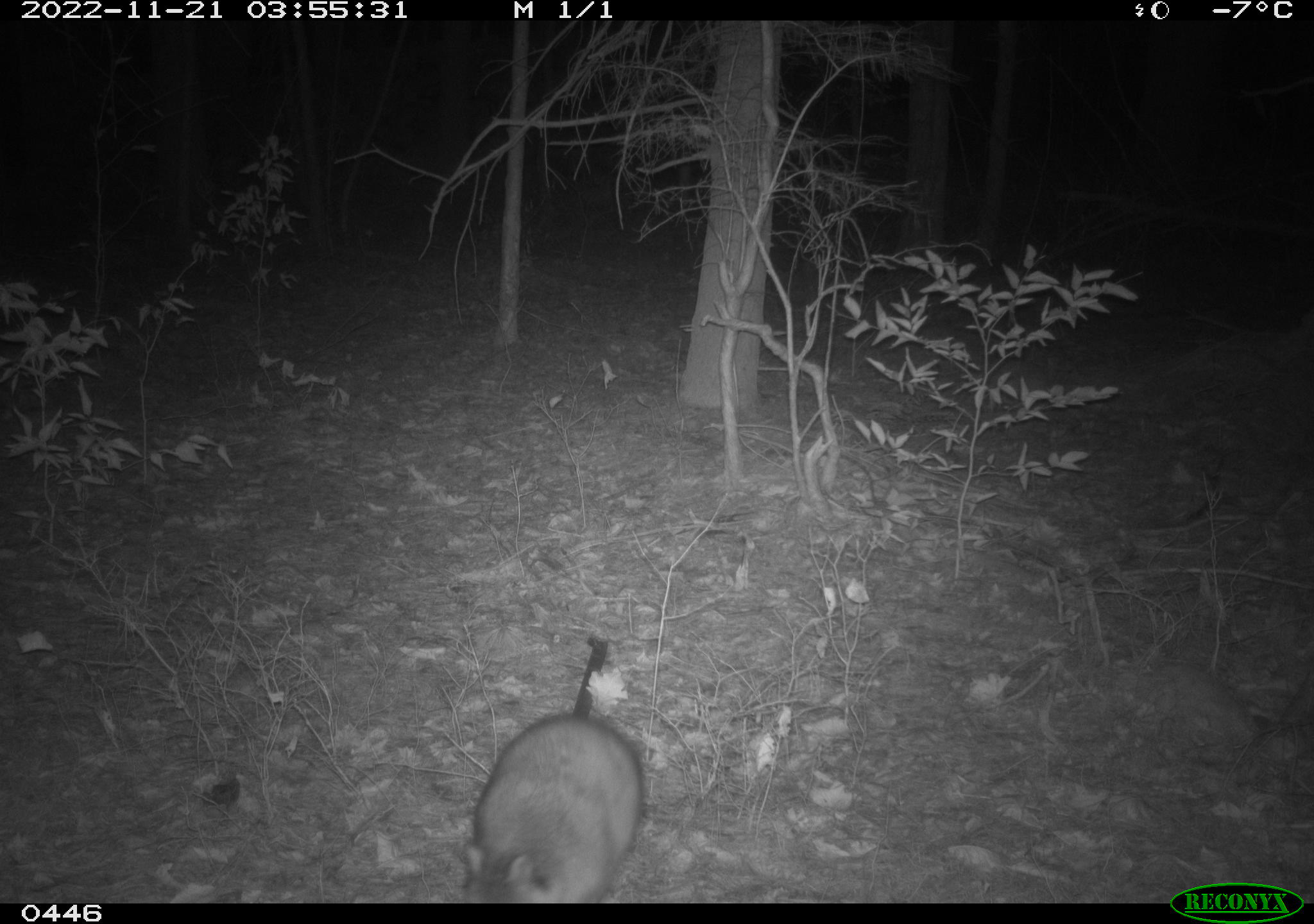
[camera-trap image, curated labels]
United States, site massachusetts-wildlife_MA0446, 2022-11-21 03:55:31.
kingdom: Animalia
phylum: Chordata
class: Mammalia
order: Carnivora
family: Procyonidae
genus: Procyon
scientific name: Procyon lotor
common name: raccoon